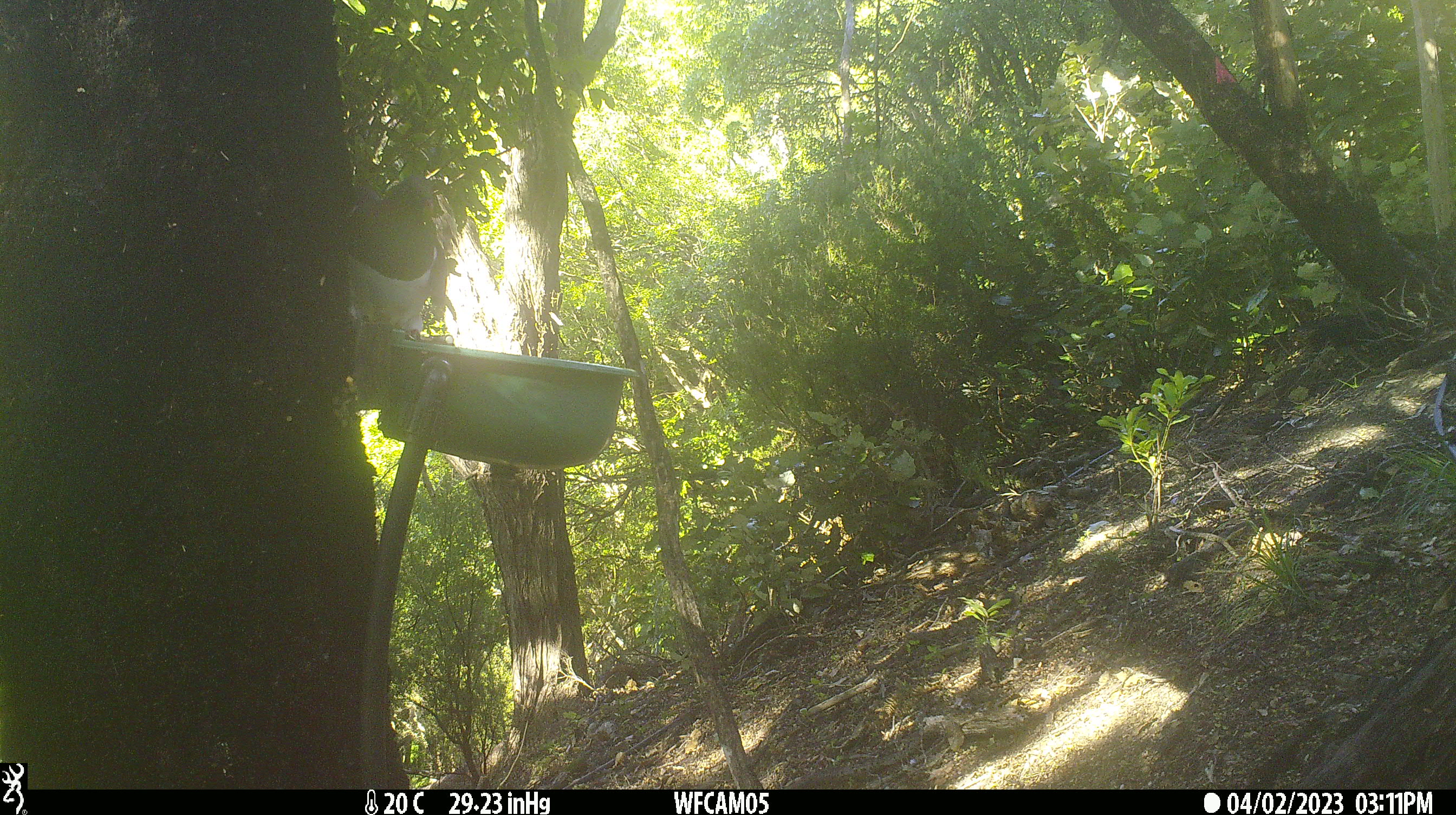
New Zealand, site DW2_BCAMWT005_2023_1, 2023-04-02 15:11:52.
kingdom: Animalia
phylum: Chordata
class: Aves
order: Columbiformes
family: Columbidae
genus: Hemiphaga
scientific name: Hemiphaga novaeseelandiae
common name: new zealand pigeon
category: kereru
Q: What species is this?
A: Kereru (new zealand pigeon) (Hemiphaga novaeseelandiae).